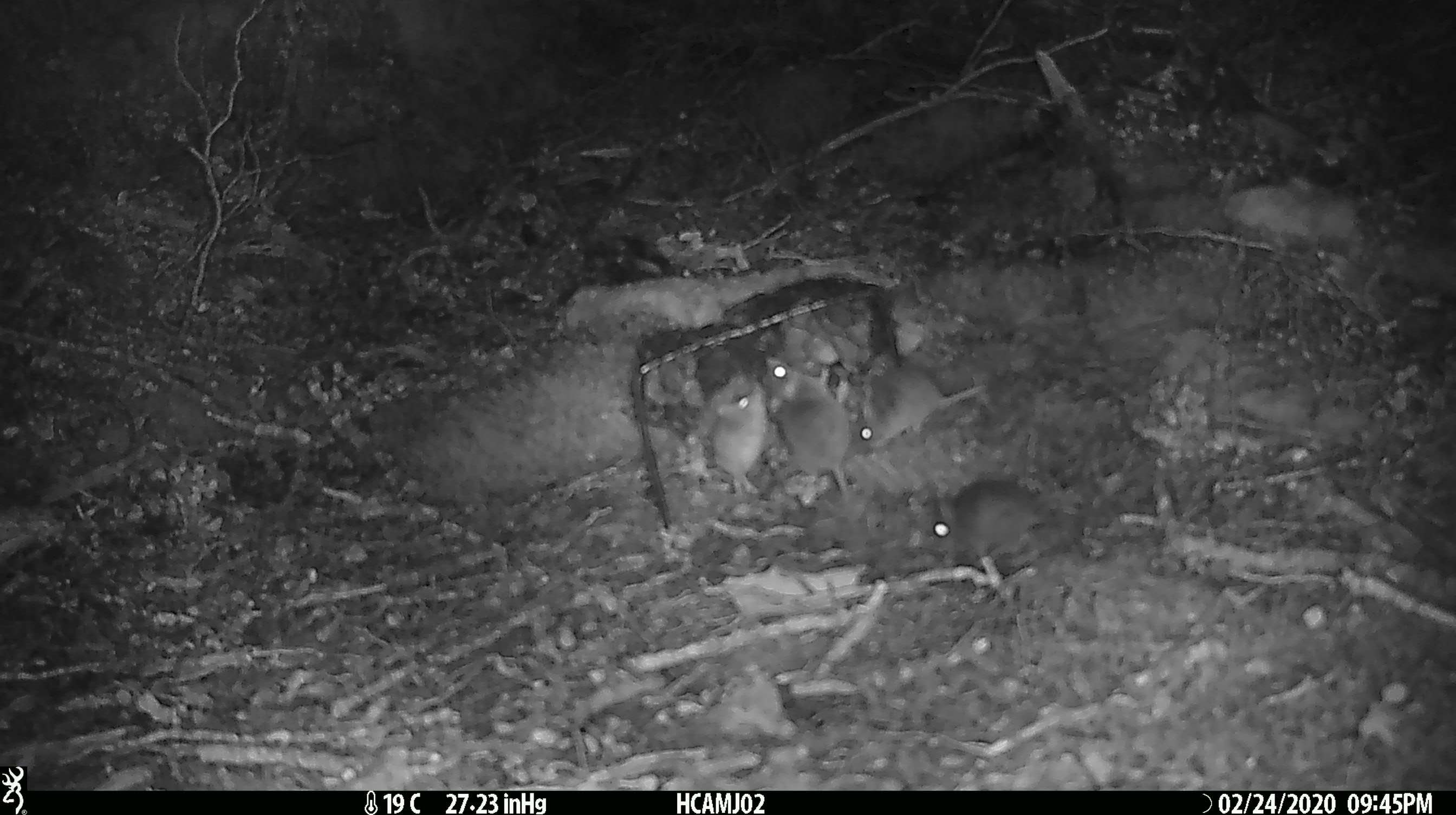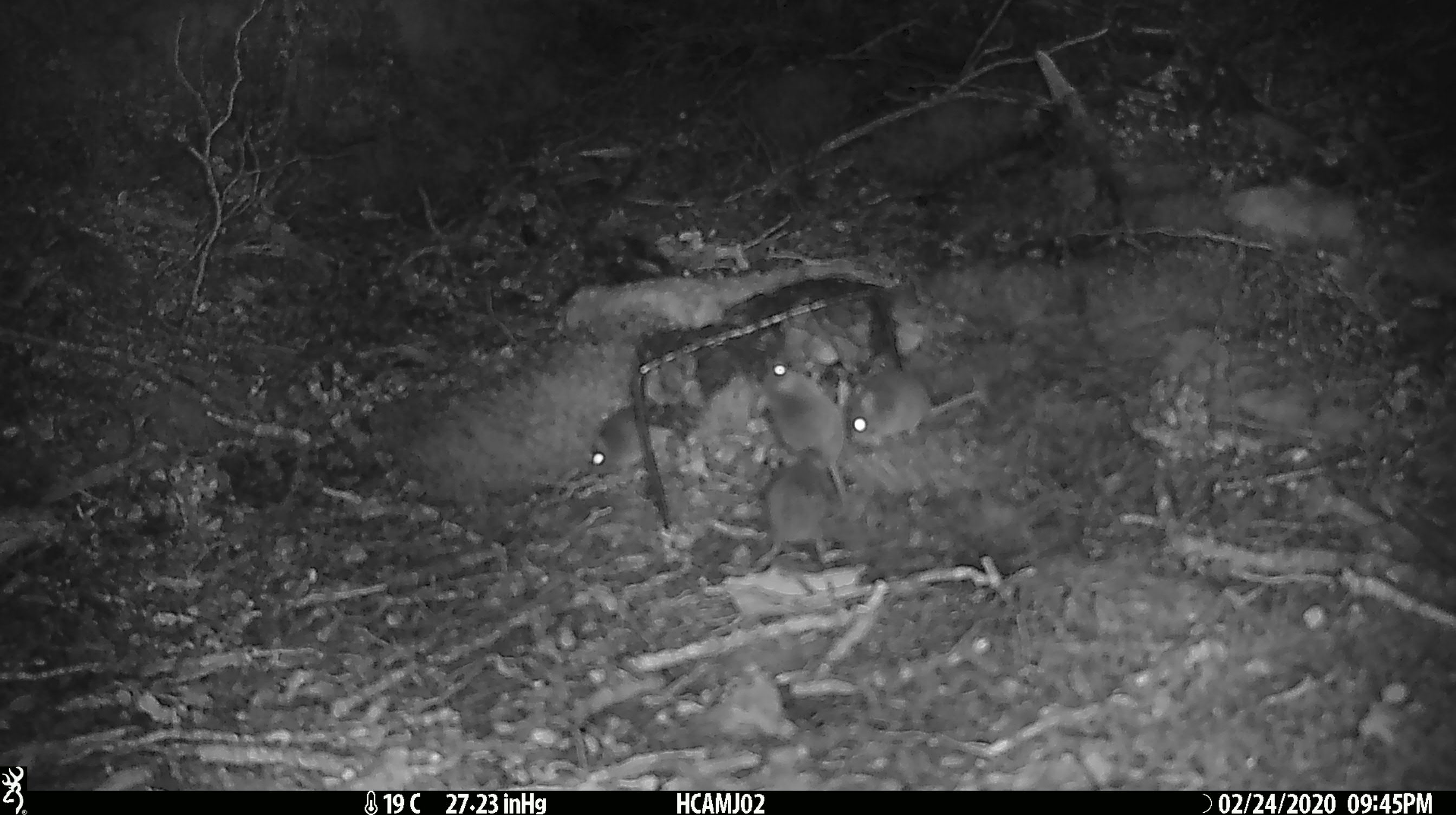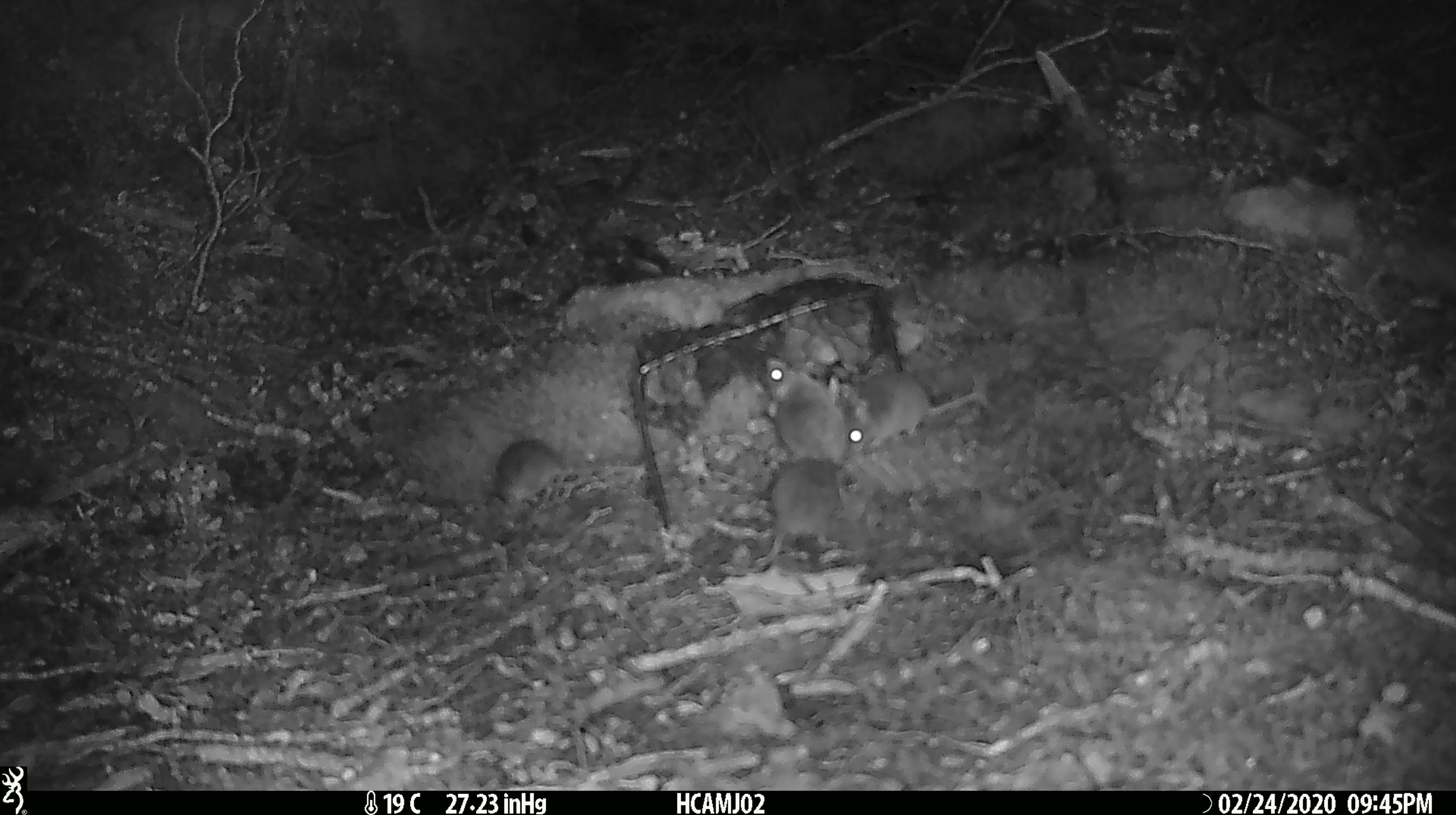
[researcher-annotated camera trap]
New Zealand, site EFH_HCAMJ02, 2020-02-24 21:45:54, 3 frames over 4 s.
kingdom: Animalia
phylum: Chordata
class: Mammalia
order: Rodentia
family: Muridae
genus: Mus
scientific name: Mus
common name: mouse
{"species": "mouse (Mus)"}